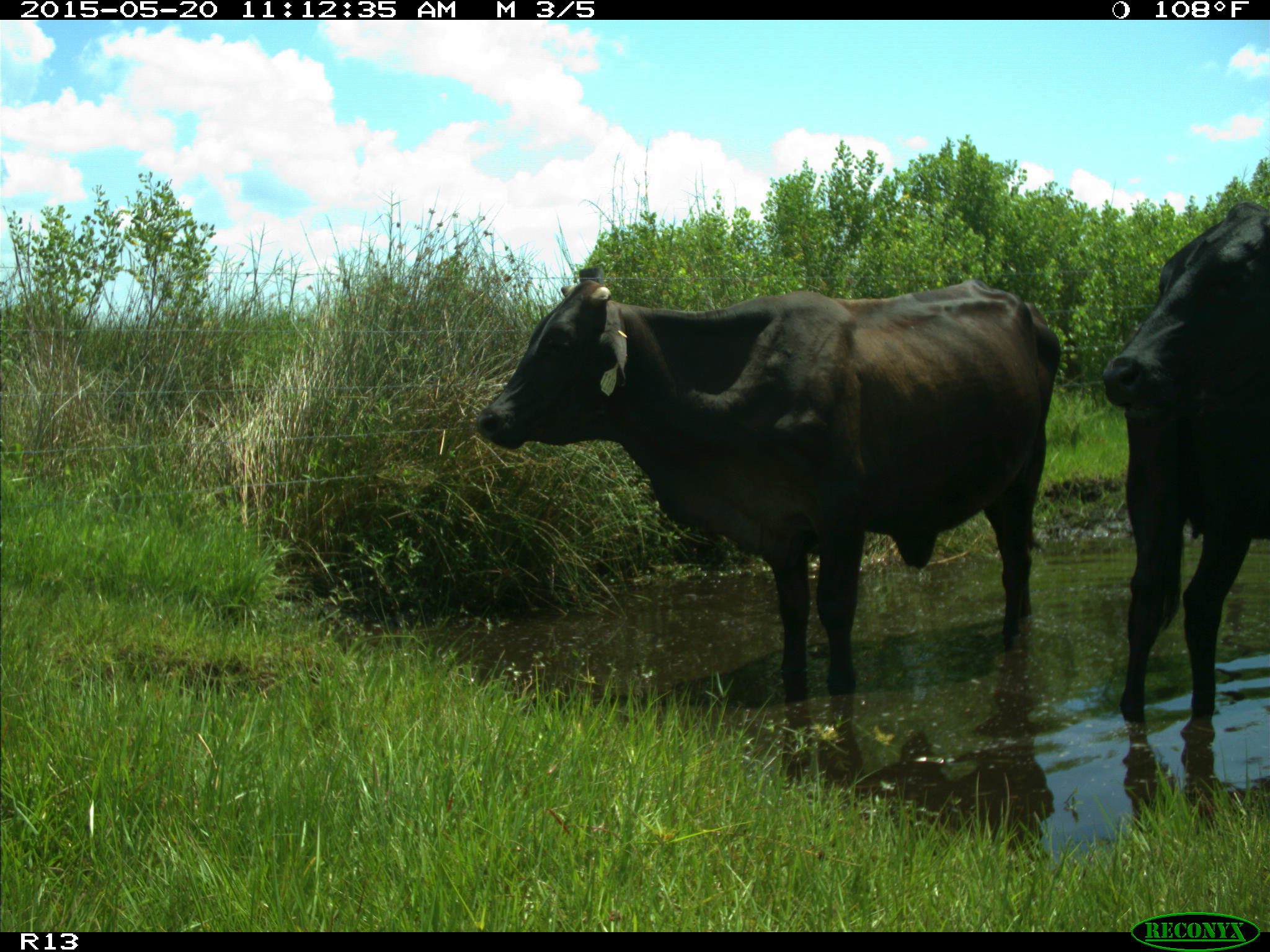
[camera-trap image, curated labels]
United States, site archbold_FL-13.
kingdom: Animalia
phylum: Chordata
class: Mammalia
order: Artiodactyla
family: Bovidae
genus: Bos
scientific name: Bos taurus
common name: domestic cow